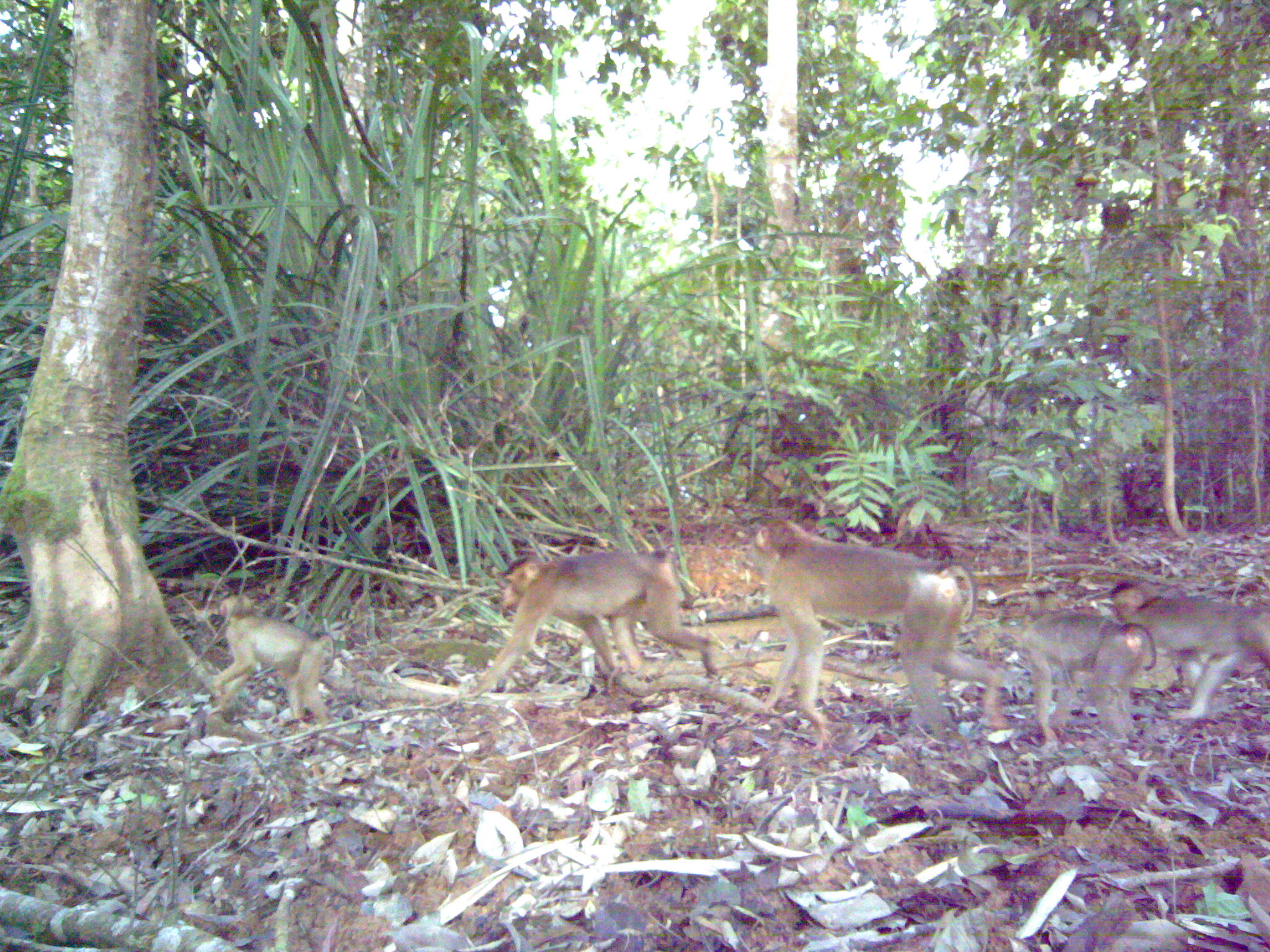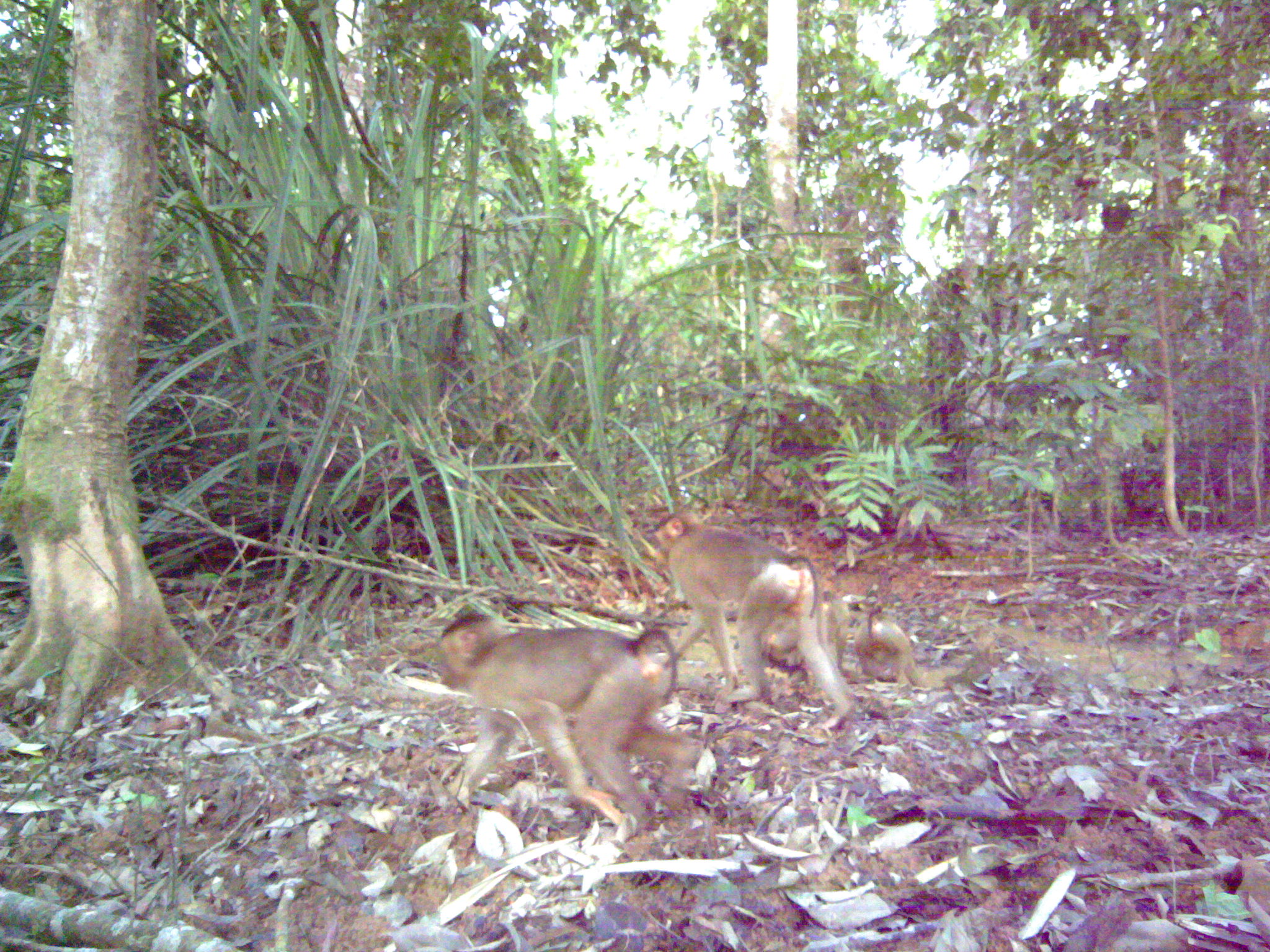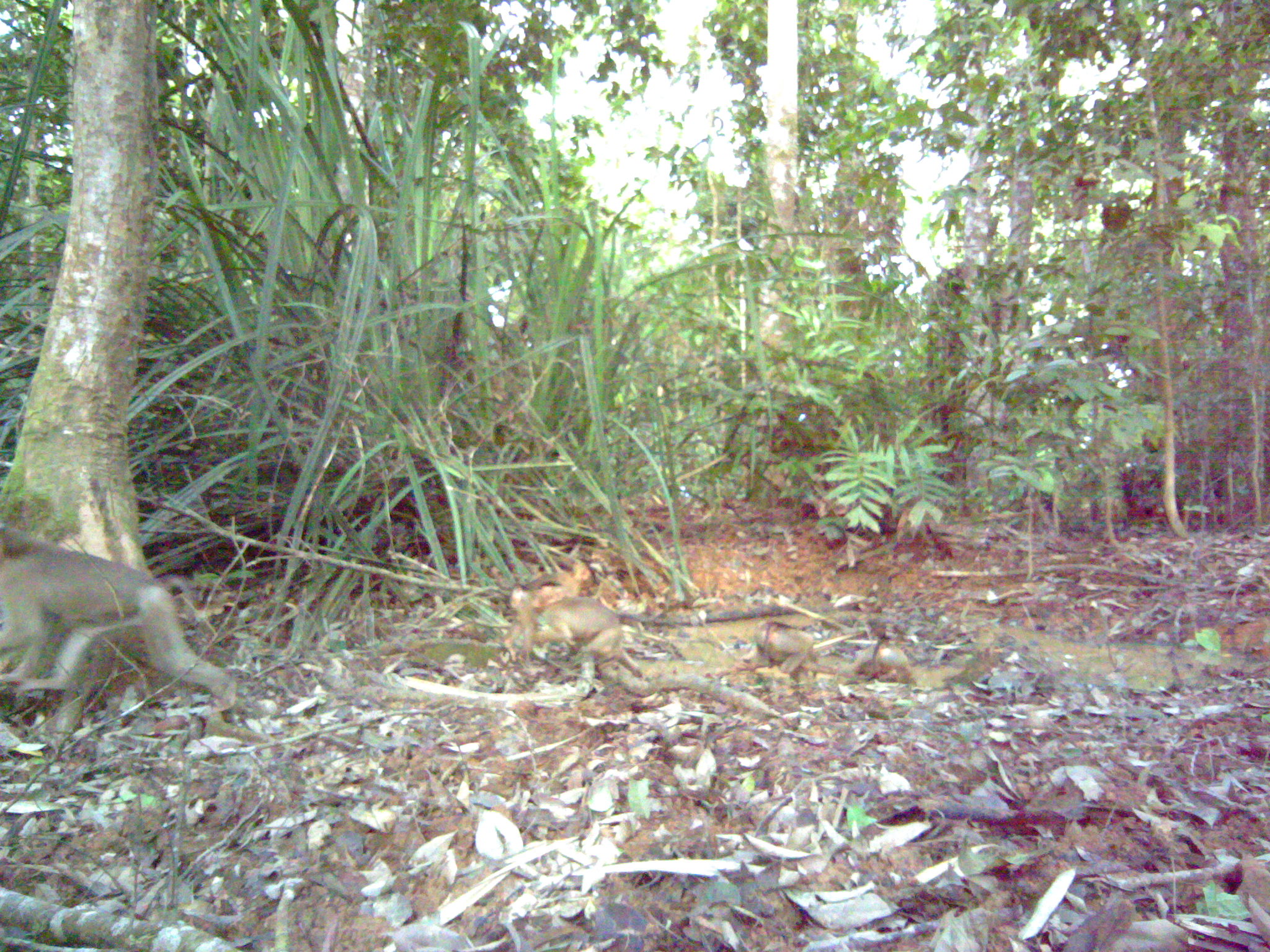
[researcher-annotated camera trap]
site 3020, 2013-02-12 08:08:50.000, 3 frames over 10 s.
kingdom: Animalia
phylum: Chordata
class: Mammalia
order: Primates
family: Cercopithecidae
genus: Macaca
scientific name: Macaca nemestrina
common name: southern pig-tailed macaque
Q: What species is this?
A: Macaca nemestrina (southern pig-tailed macaque).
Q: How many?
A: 5.